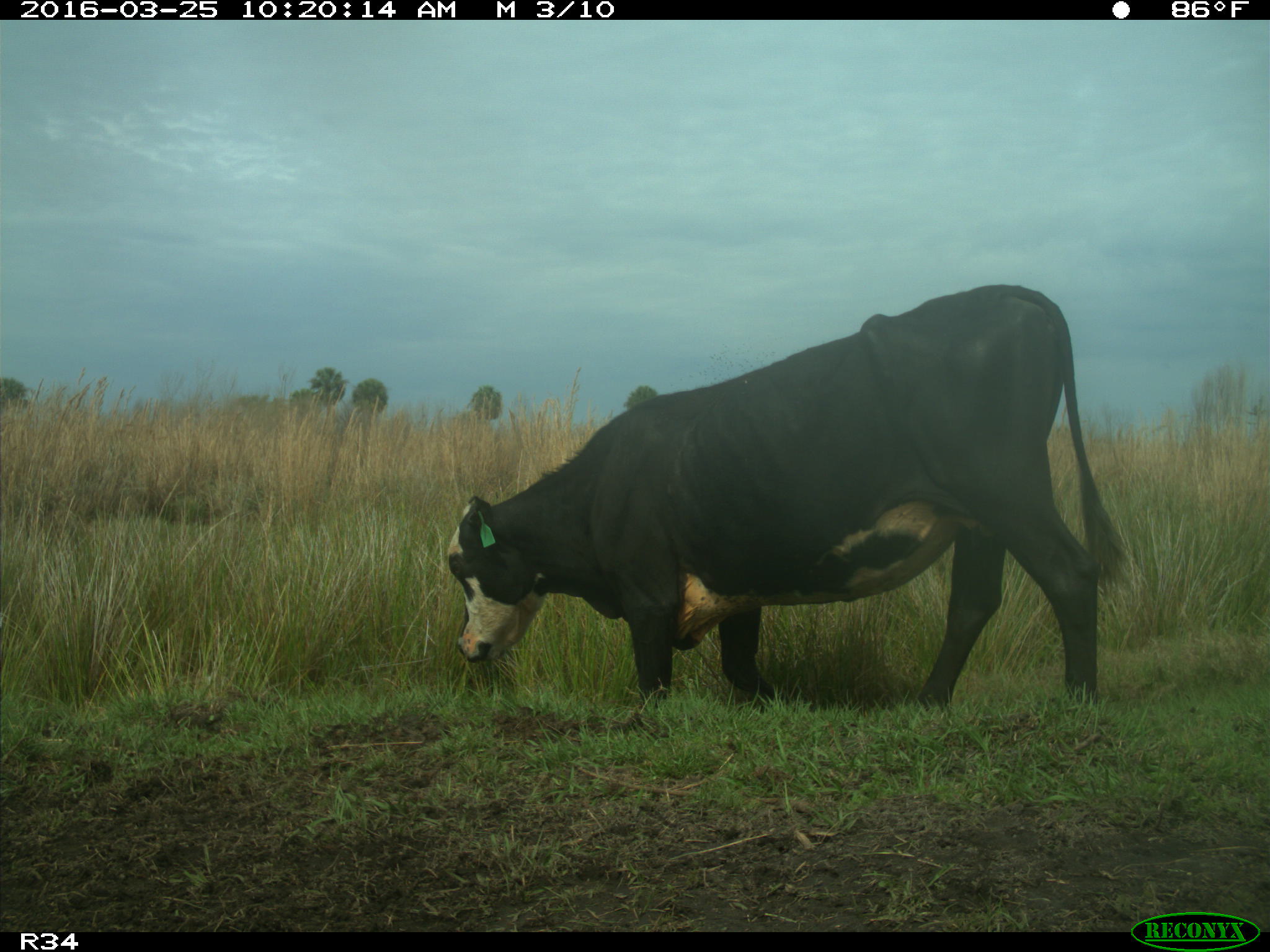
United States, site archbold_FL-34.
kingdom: Animalia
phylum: Chordata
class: Mammalia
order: Artiodactyla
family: Bovidae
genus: Bos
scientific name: Bos taurus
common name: domestic cow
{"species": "Bos taurus (domestic cow)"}